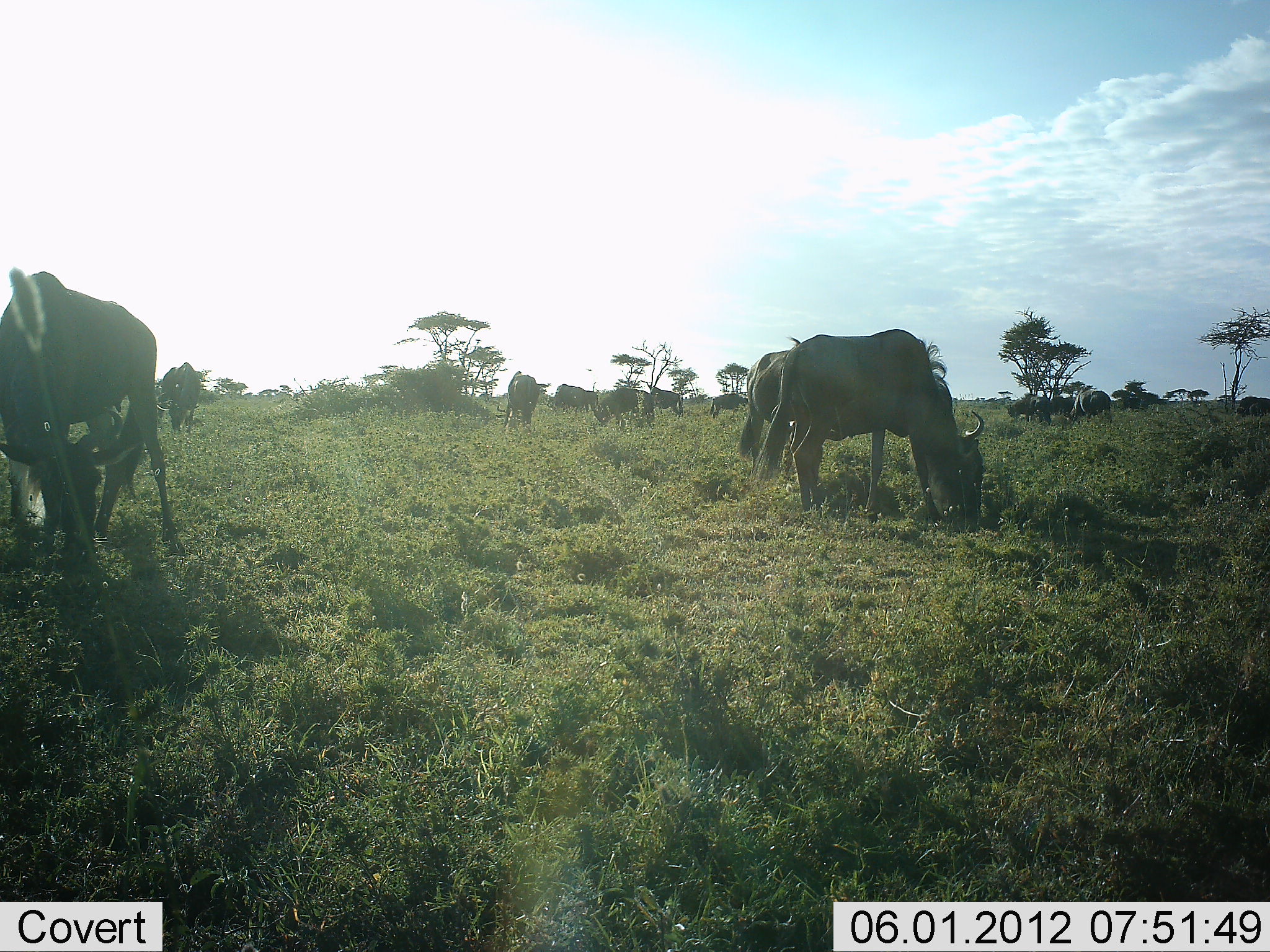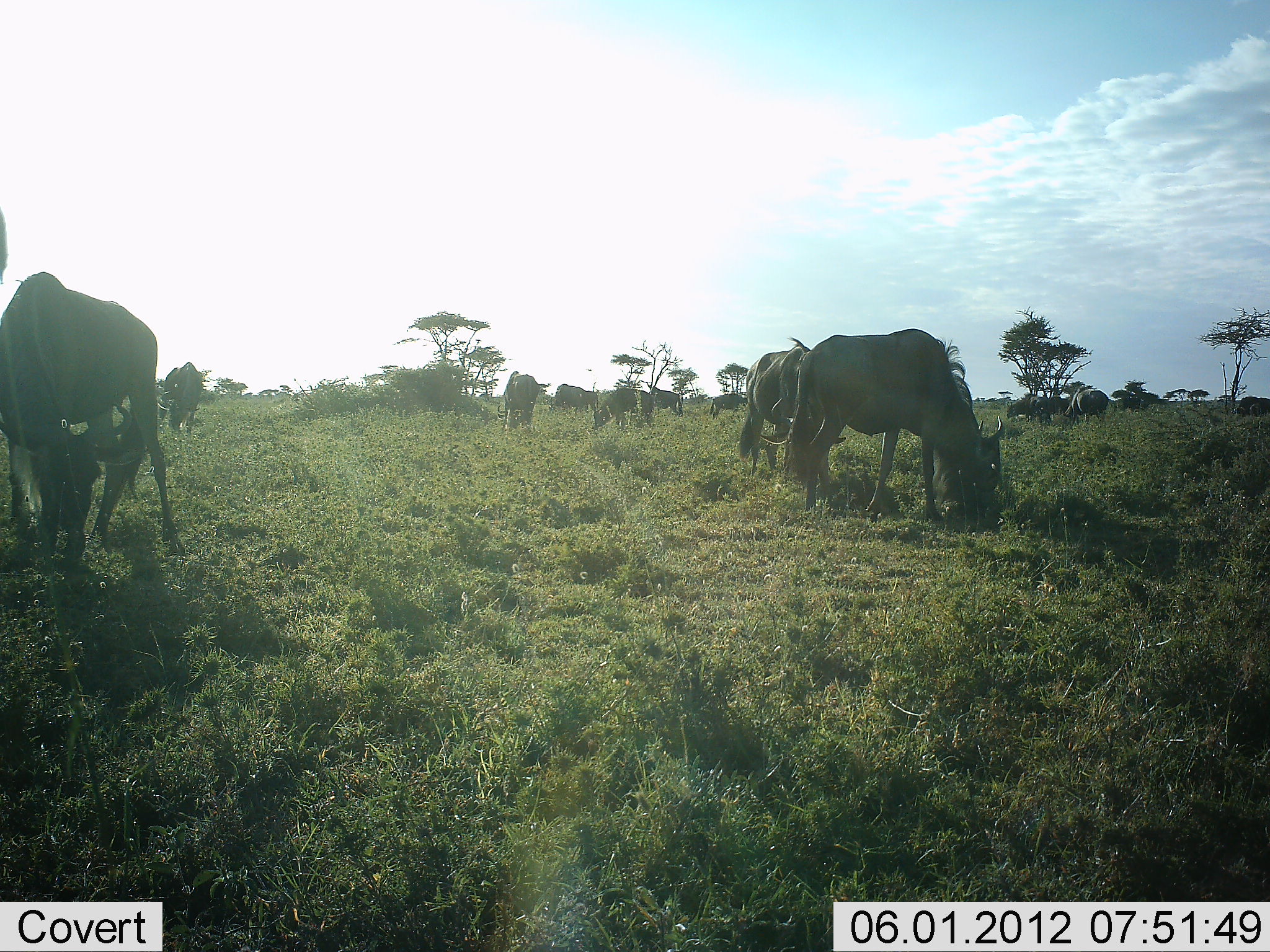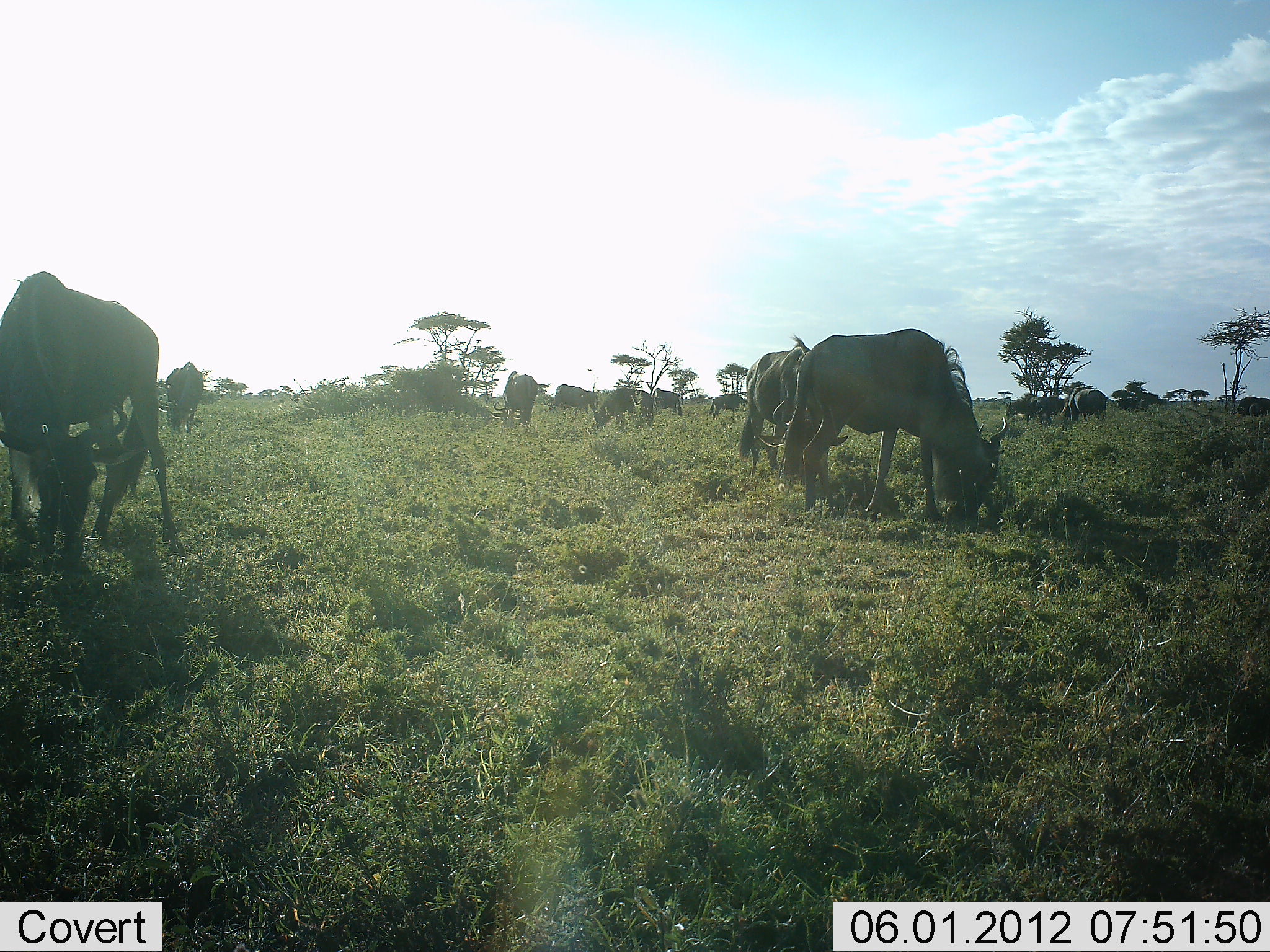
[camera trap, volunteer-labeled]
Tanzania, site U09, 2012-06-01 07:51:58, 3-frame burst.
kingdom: Animalia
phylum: Chordata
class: Mammalia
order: Artiodactyla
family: Bovidae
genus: Connochaetes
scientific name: Connochaetes taurinus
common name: blue wildebeest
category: wildebeest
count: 11-50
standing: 30%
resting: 10%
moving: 10%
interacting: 10%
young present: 10%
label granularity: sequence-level